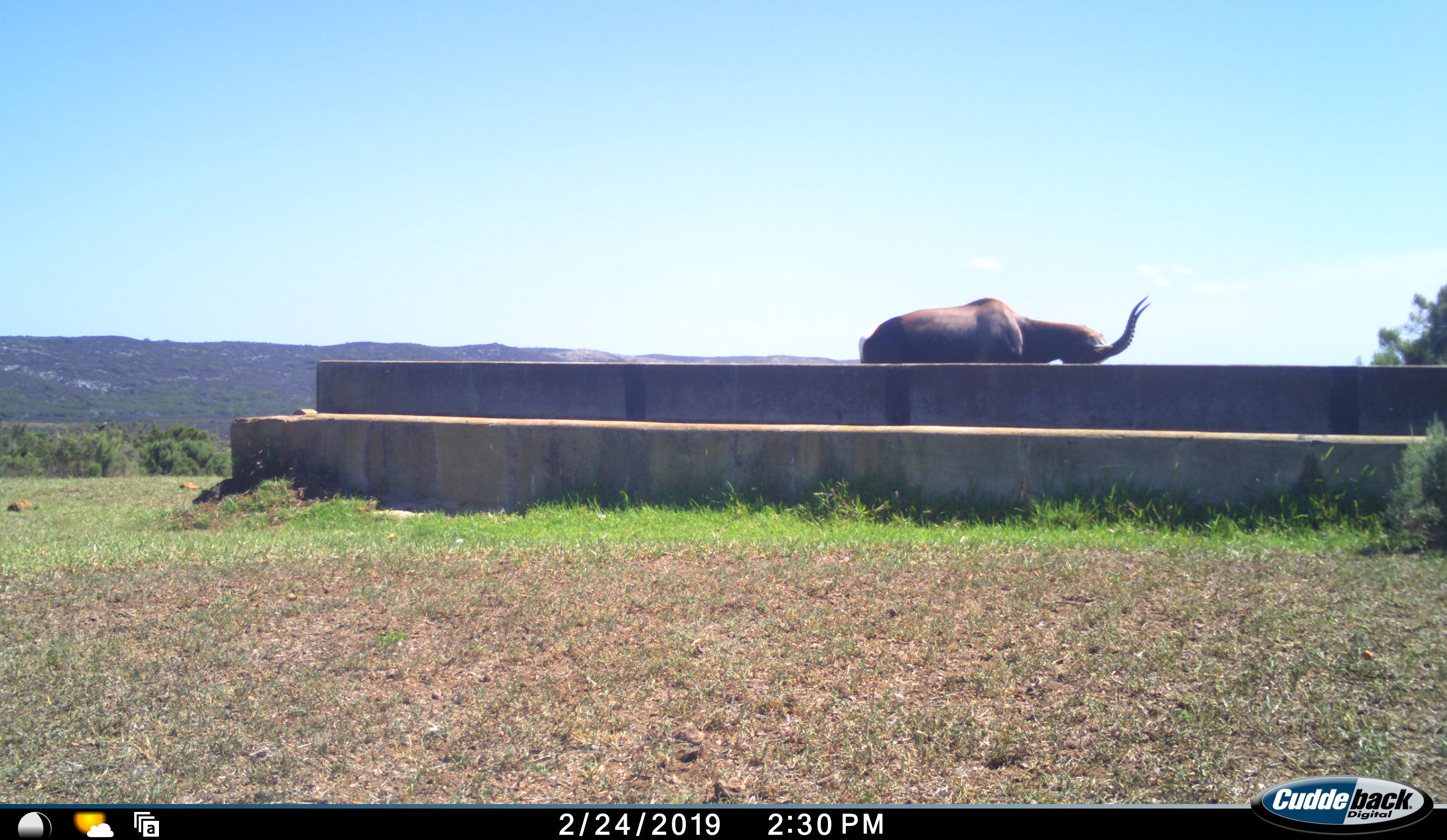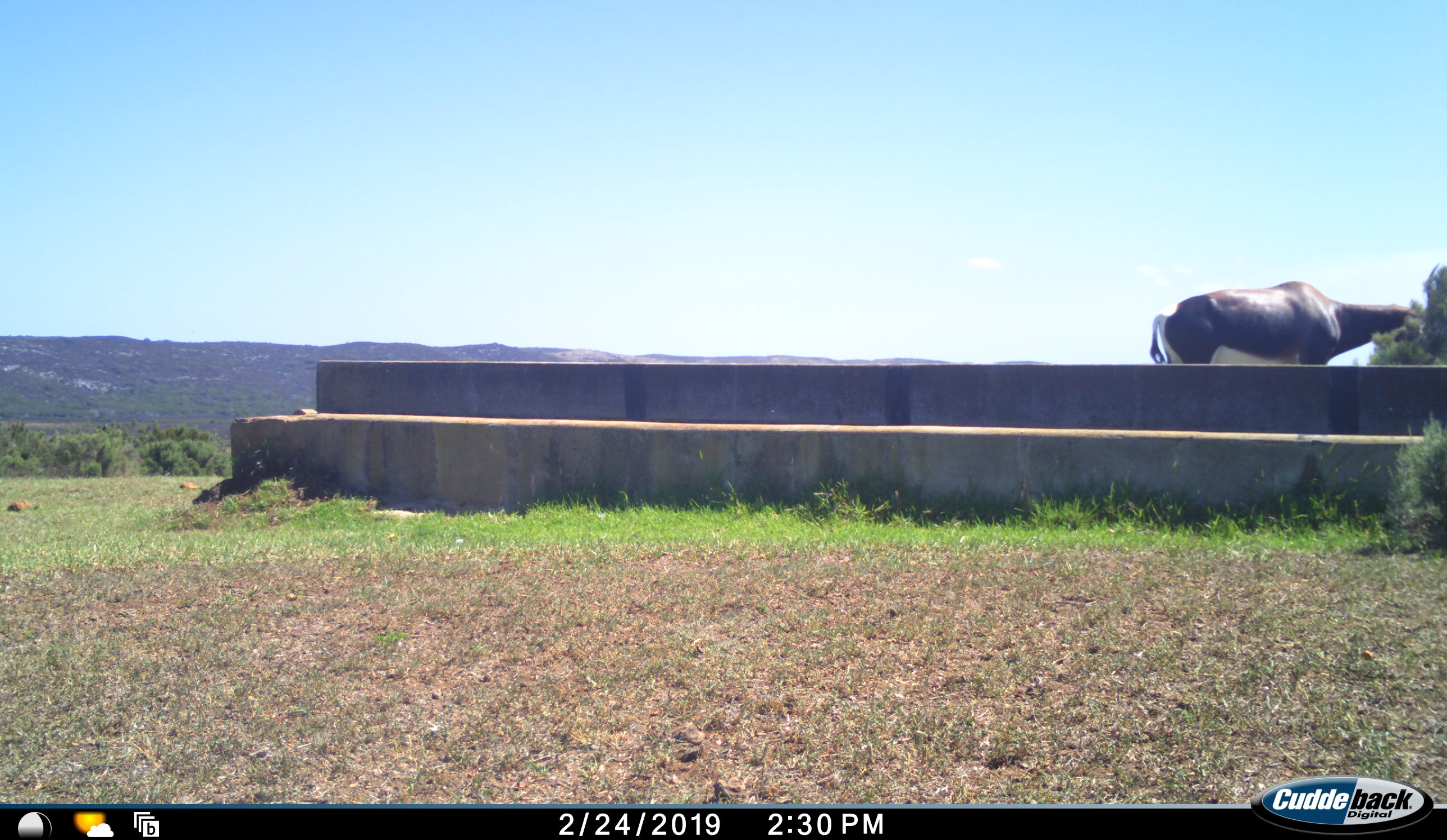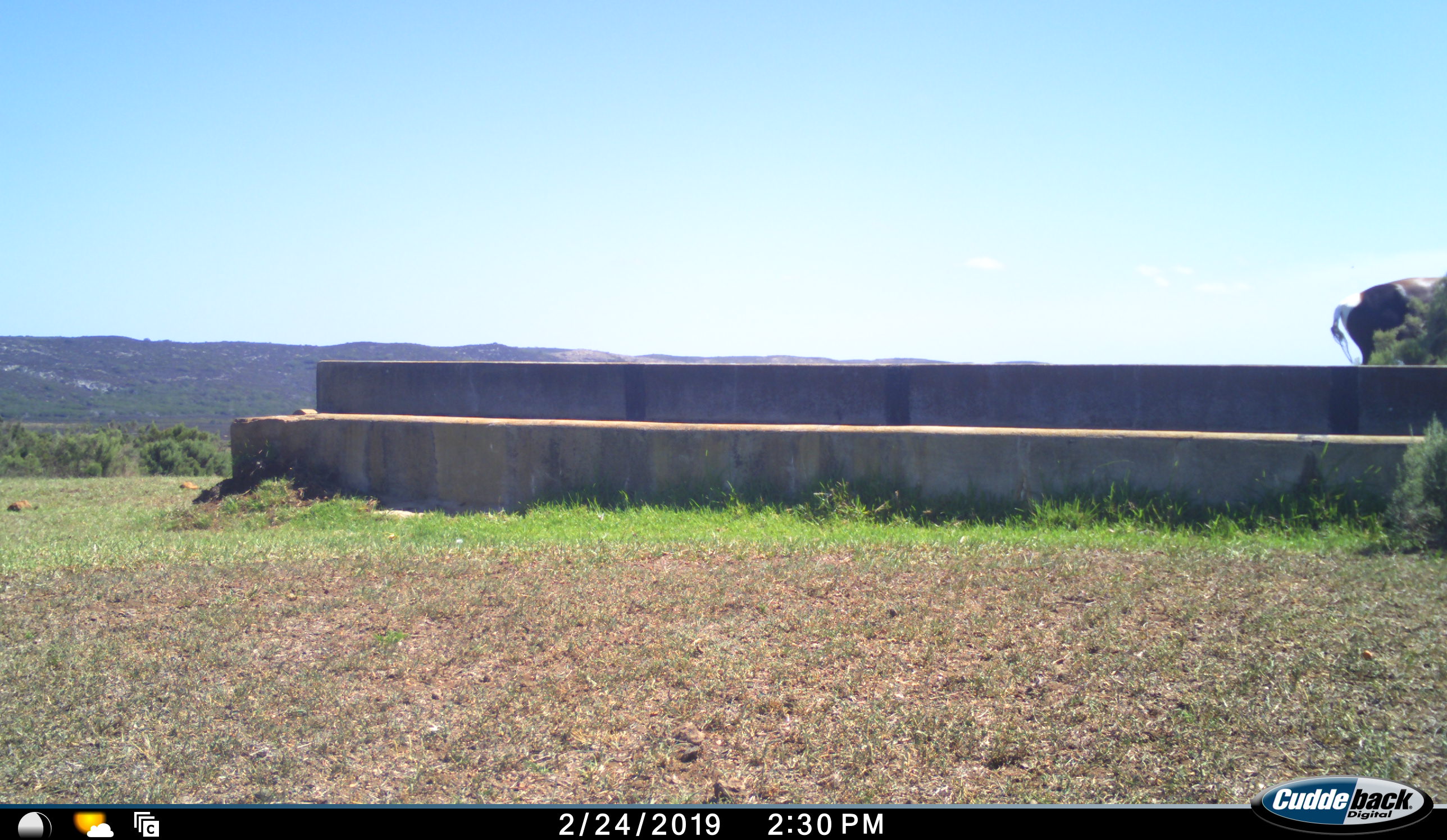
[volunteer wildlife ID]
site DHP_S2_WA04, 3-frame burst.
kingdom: Animalia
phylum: Chordata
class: Mammalia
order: Artiodactyla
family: Bovidae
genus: Damaliscus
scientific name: Damaliscus pygargus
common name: bontebok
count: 1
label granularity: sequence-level